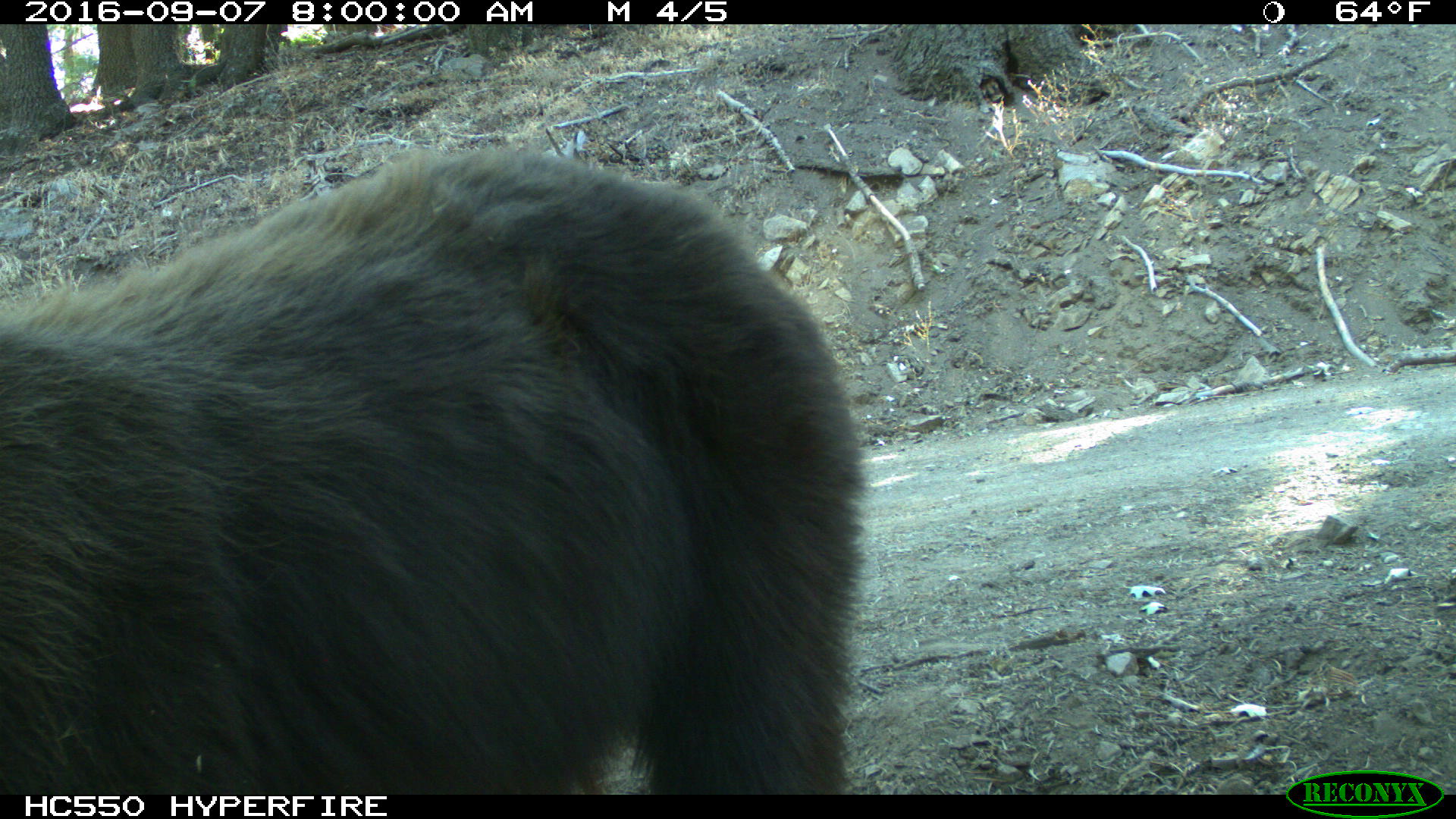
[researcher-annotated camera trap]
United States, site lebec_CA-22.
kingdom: Animalia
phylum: Chordata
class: Mammalia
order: Carnivora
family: Ursidae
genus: Ursus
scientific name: Ursus americanus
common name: american black bear